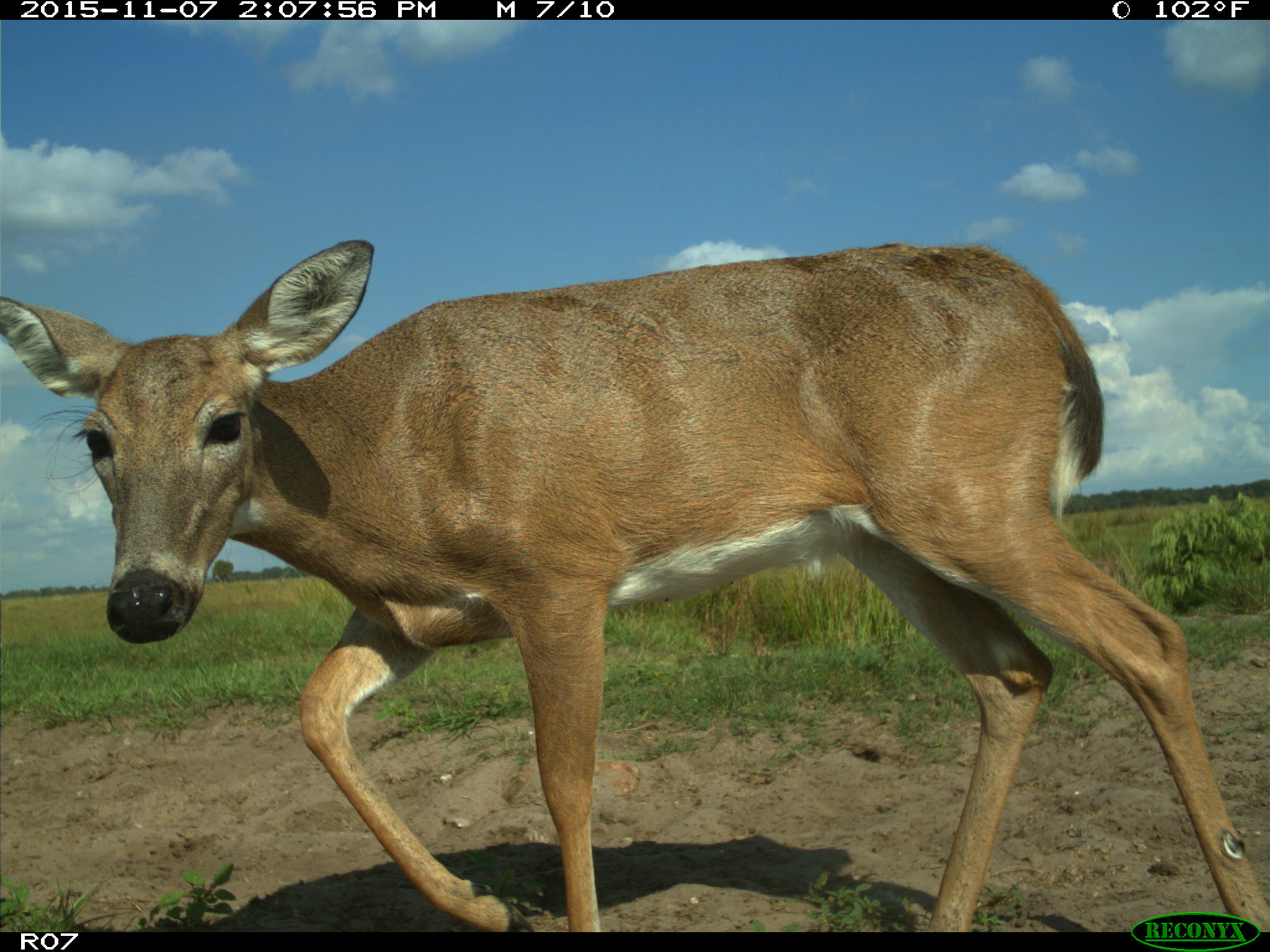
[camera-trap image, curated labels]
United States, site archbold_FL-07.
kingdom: Animalia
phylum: Chordata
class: Mammalia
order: Artiodactyla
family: Cervidae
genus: Odocoileus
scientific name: Odocoileus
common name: deer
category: unidentified deer